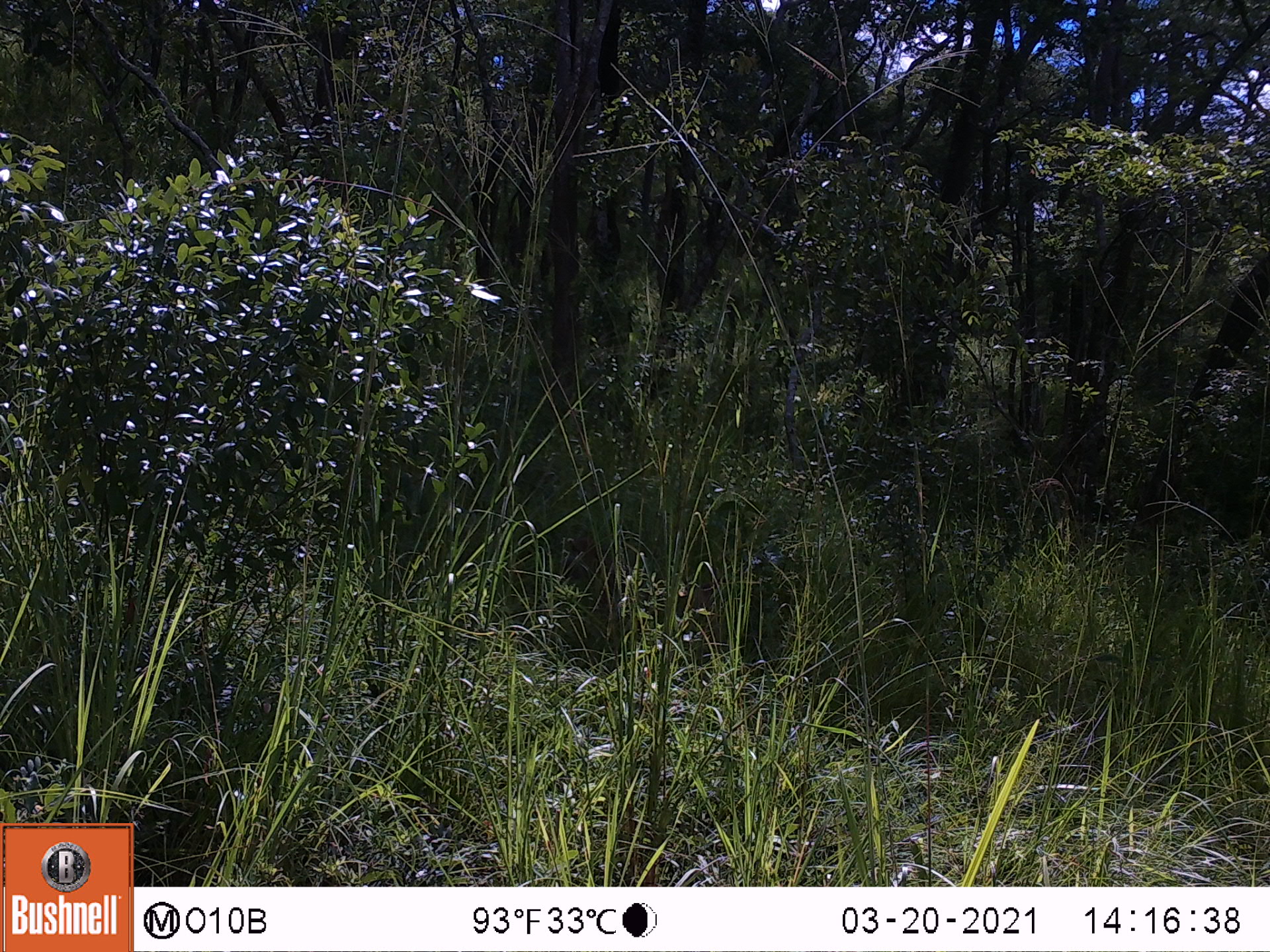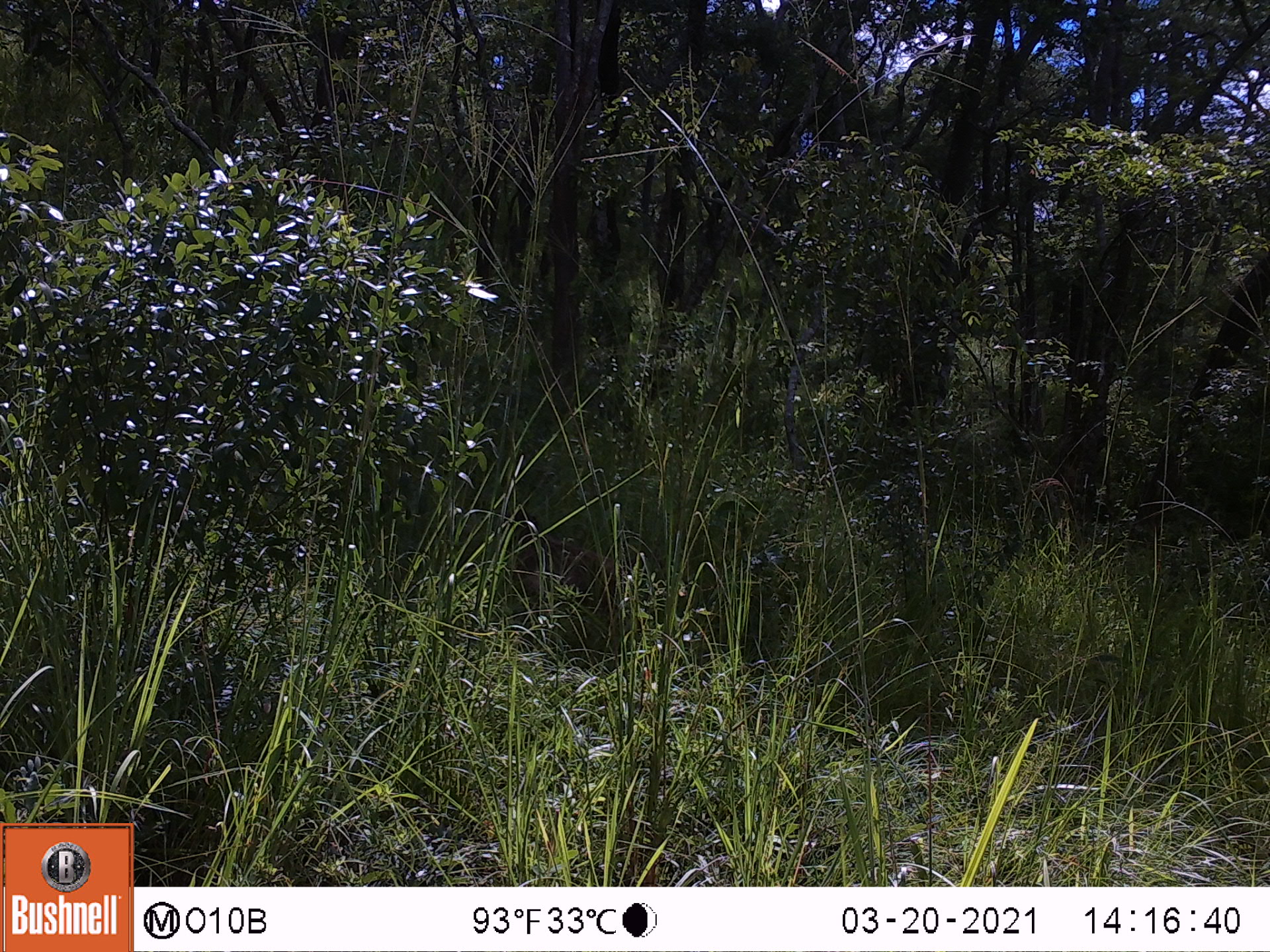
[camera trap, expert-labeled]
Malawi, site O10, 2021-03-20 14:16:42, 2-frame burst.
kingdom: Animalia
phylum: Chordata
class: Mammalia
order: Primates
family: Cercopithecidae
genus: Papio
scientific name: Papio cynocephalus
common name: yellow baboon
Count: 1.